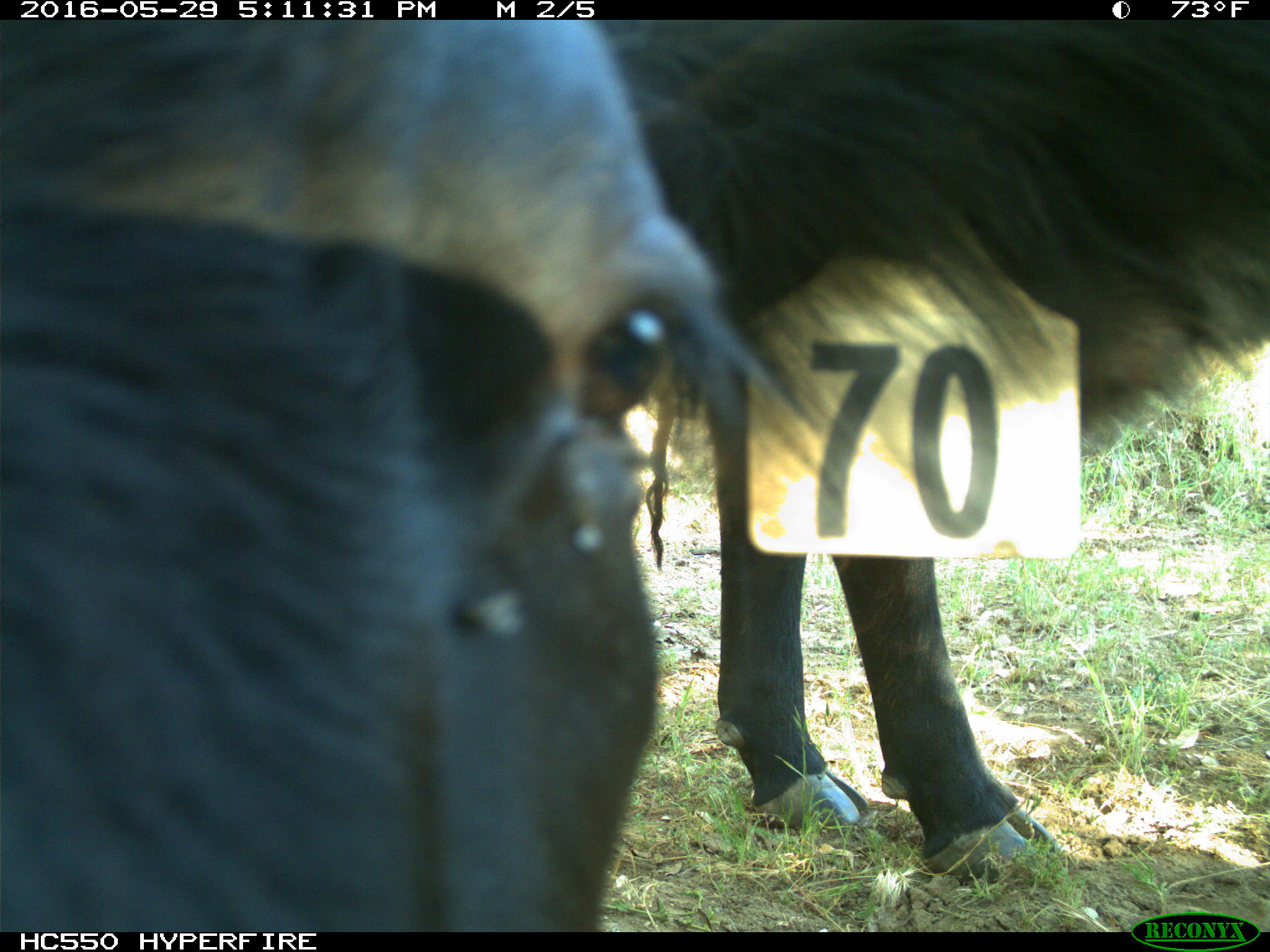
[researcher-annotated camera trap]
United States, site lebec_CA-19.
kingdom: Animalia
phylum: Chordata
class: Mammalia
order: Artiodactyla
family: Bovidae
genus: Bos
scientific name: Bos taurus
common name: domestic cow